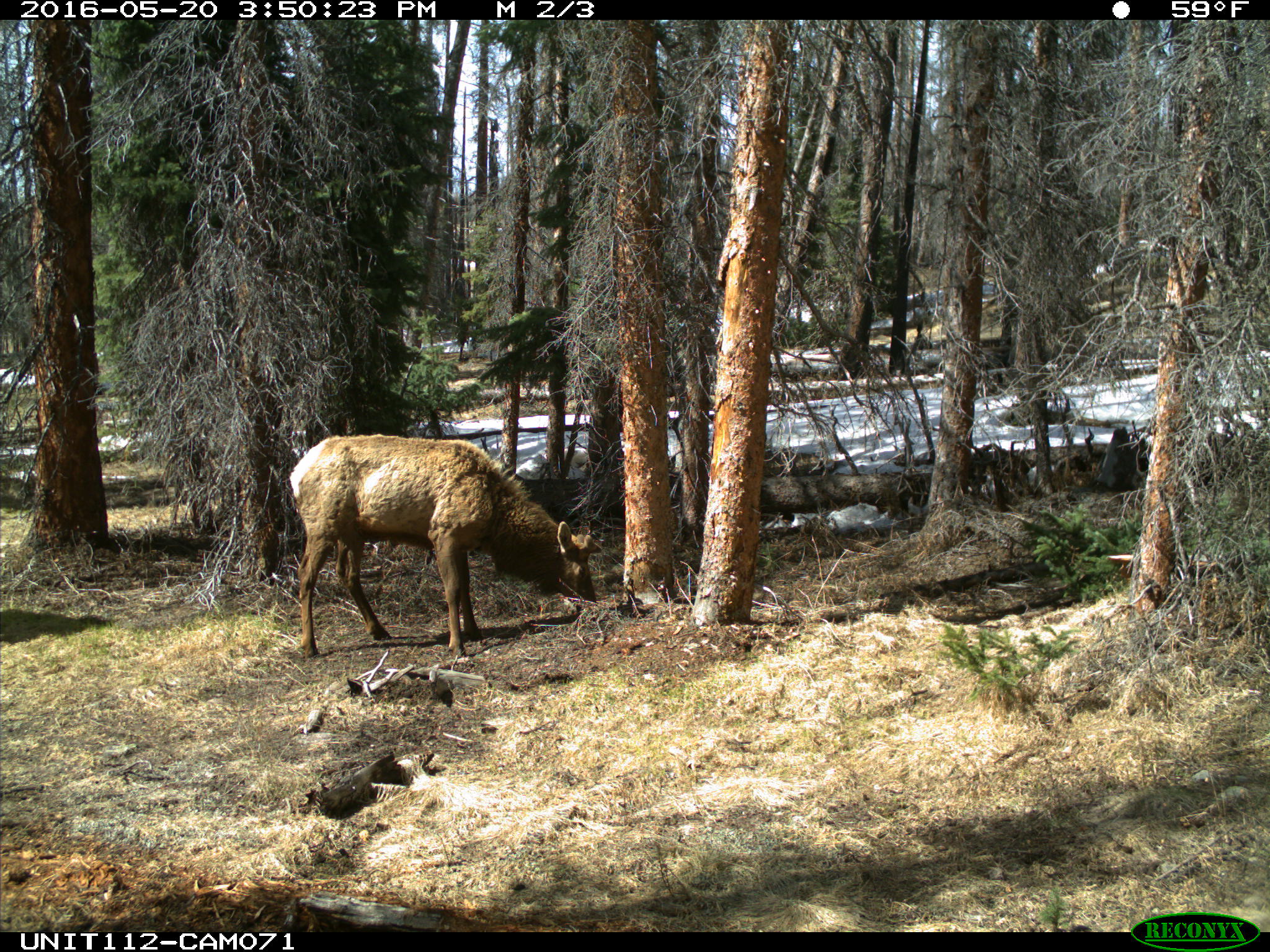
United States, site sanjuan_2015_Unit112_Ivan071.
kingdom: Animalia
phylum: Chordata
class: Mammalia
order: Artiodactyla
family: Cervidae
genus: Cervus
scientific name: Cervus elaphus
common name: red deer